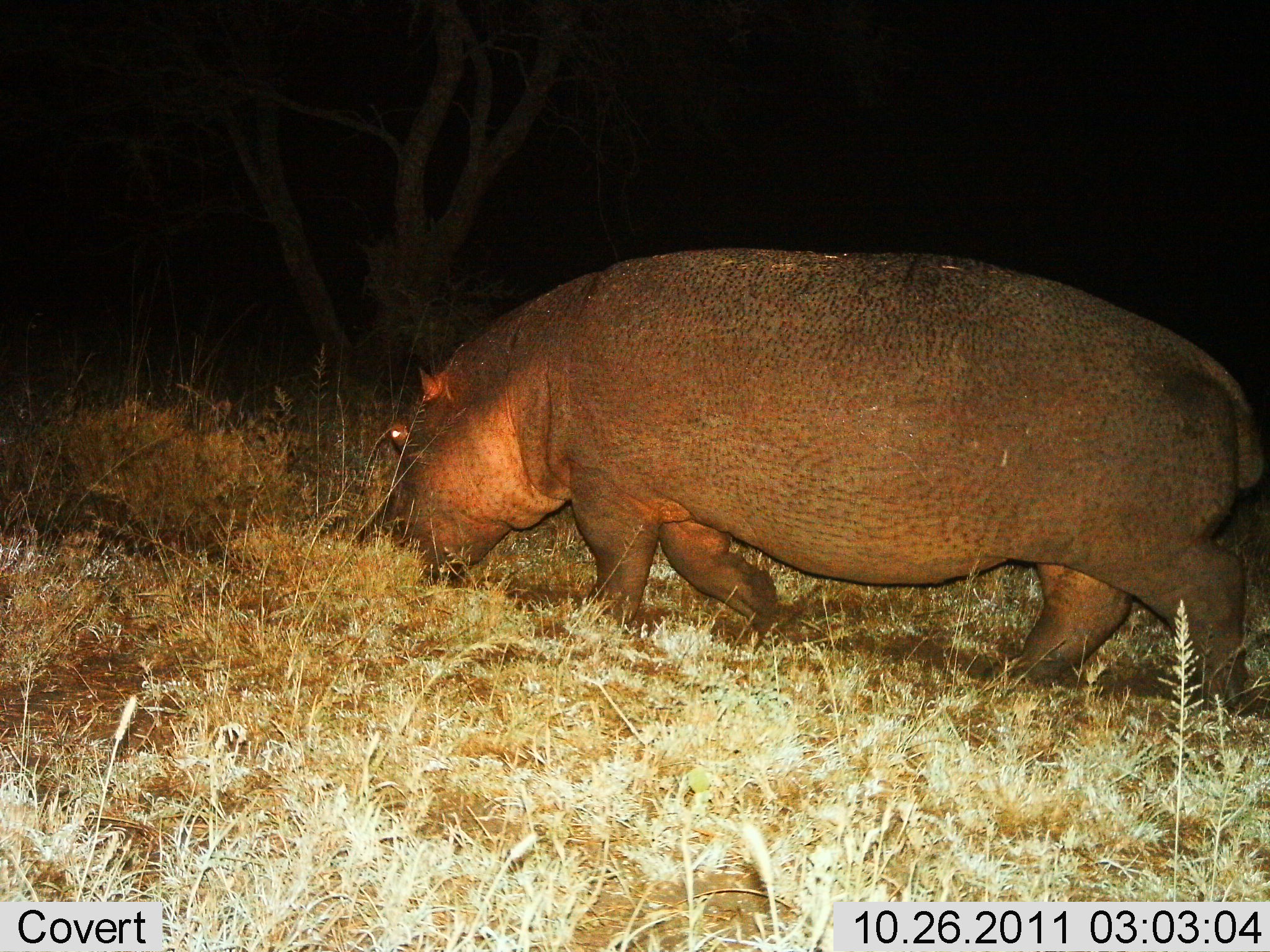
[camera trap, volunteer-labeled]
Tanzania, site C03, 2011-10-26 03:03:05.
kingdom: Animalia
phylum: Chordata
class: Mammalia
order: Artiodactyla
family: Hippopotamidae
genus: Hippopotamus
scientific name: Hippopotamus amphibius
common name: hippopotamus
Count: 1.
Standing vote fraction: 7%.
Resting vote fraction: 0%.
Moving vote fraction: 57%.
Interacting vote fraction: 0%.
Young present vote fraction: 0%.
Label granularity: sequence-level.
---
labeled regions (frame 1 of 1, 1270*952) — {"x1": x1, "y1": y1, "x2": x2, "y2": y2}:
animal: {"x1": 359, "y1": 247, "x2": 1267, "y2": 715}